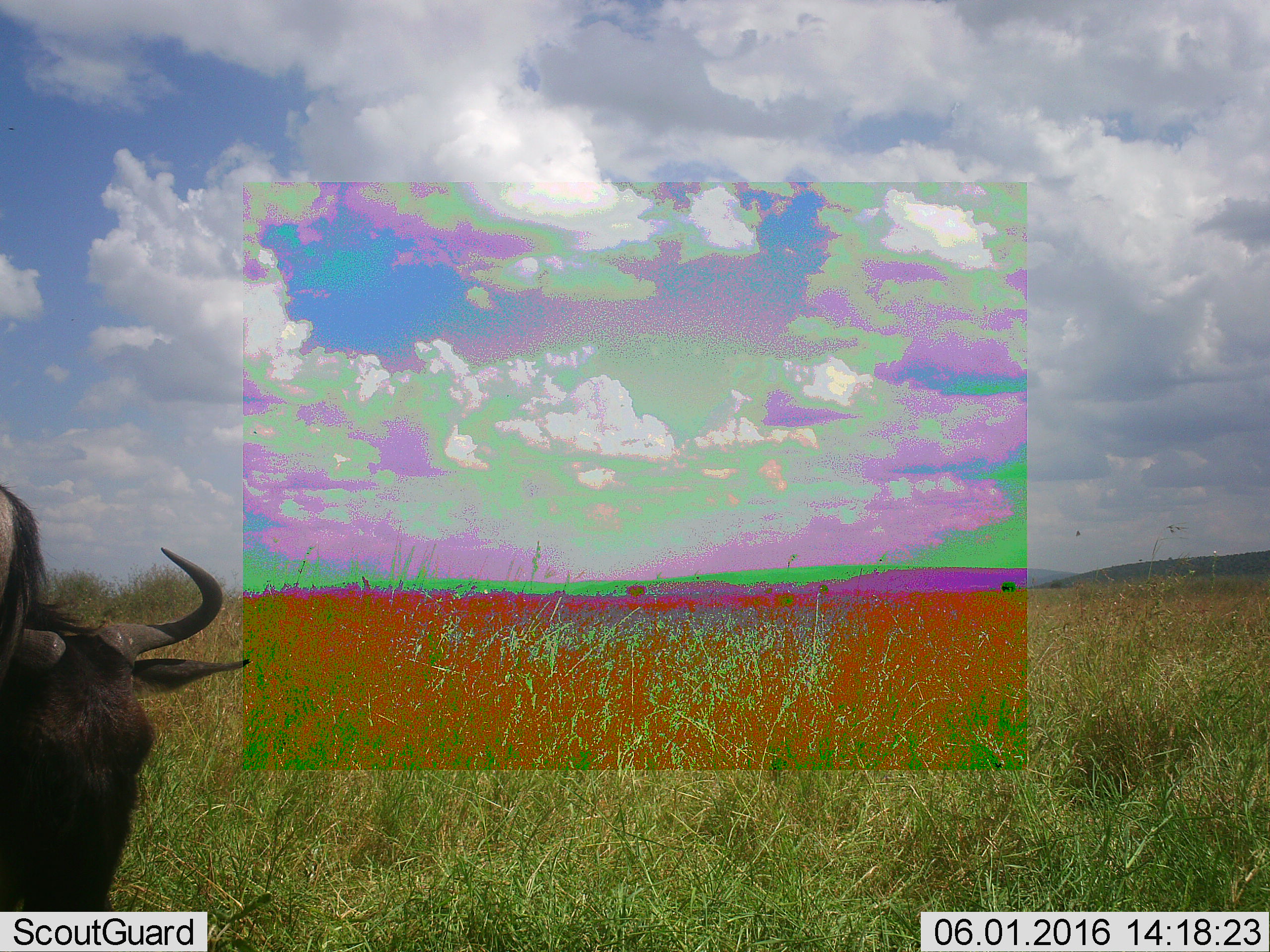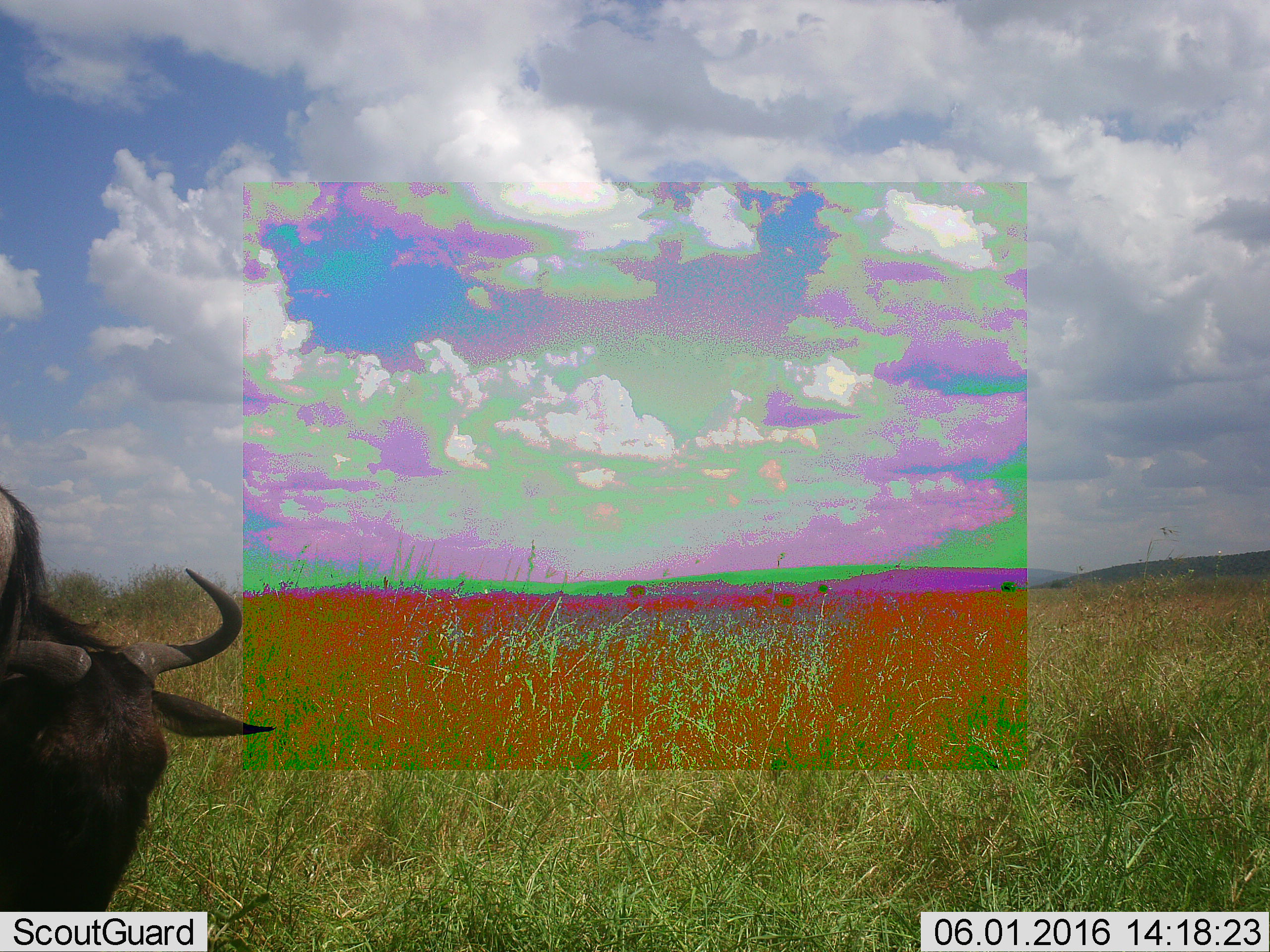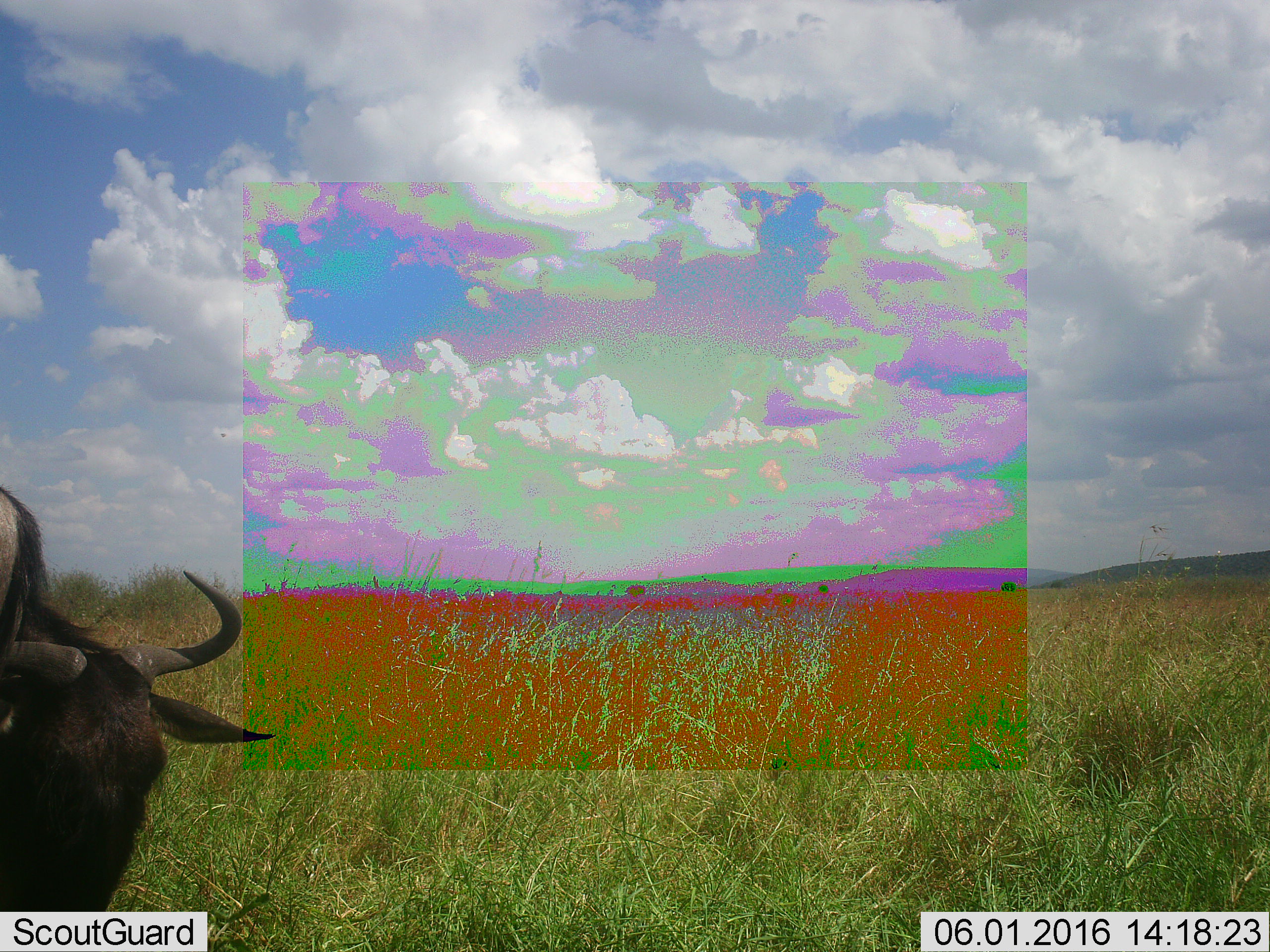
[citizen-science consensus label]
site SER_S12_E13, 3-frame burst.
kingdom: Animalia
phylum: Chordata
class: Mammalia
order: Artiodactyla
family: Bovidae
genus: Connochaetes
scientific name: Connochaetes taurinus taurinus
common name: blue wildebeest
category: wildebeestblue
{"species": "wildebeestblue (blue wildebeest) (Connochaetes taurinus taurinus)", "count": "1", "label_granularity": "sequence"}